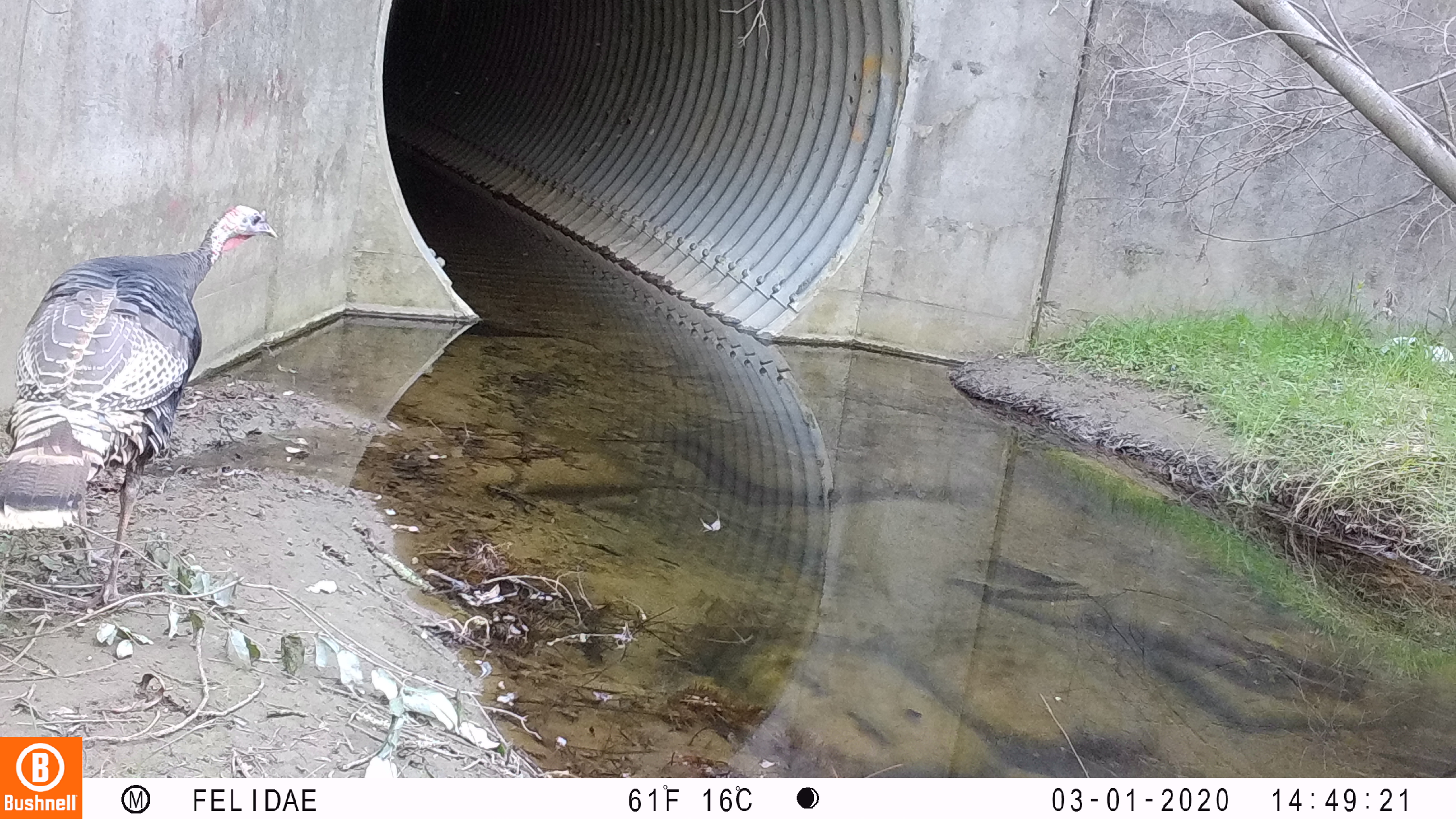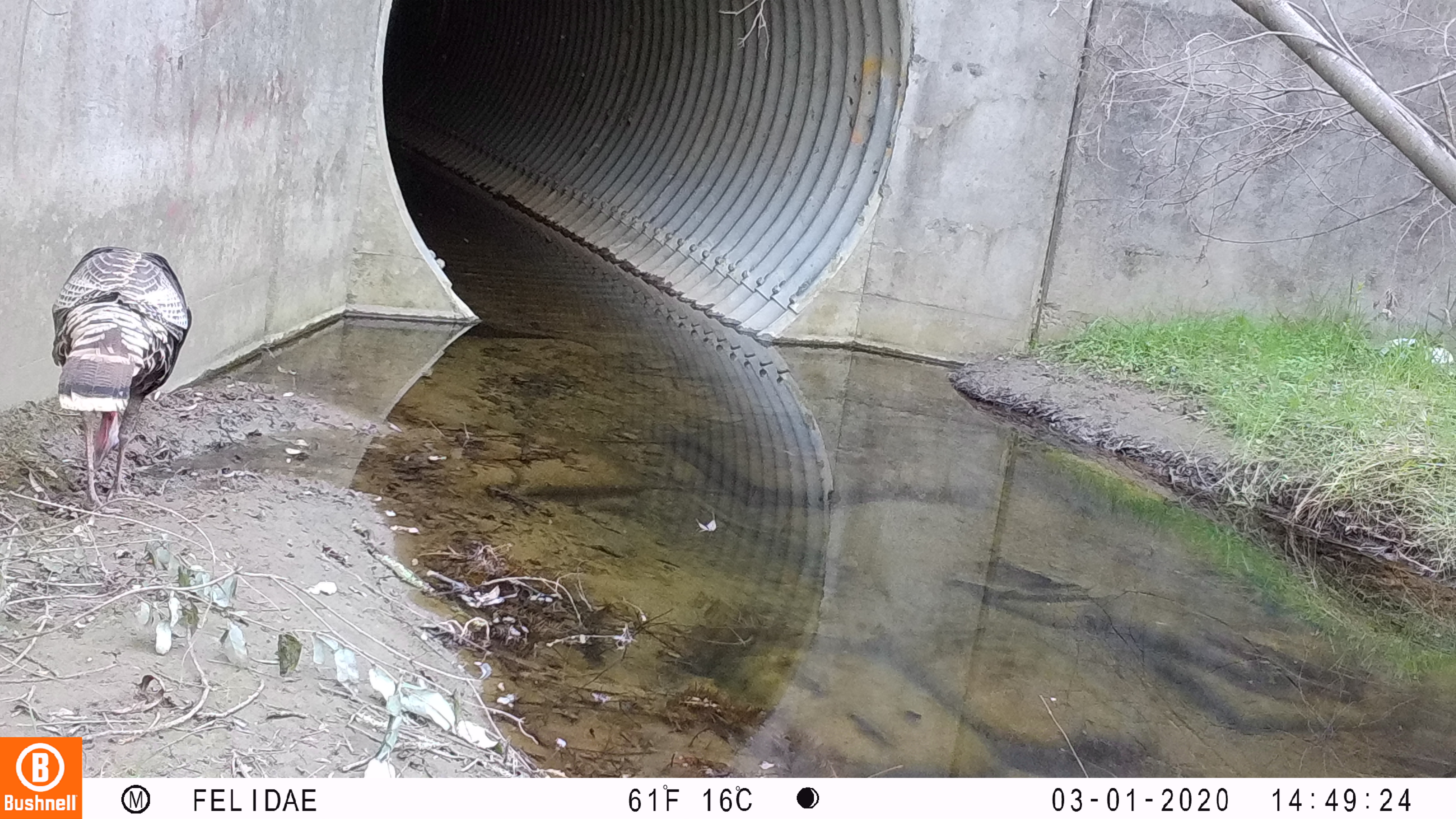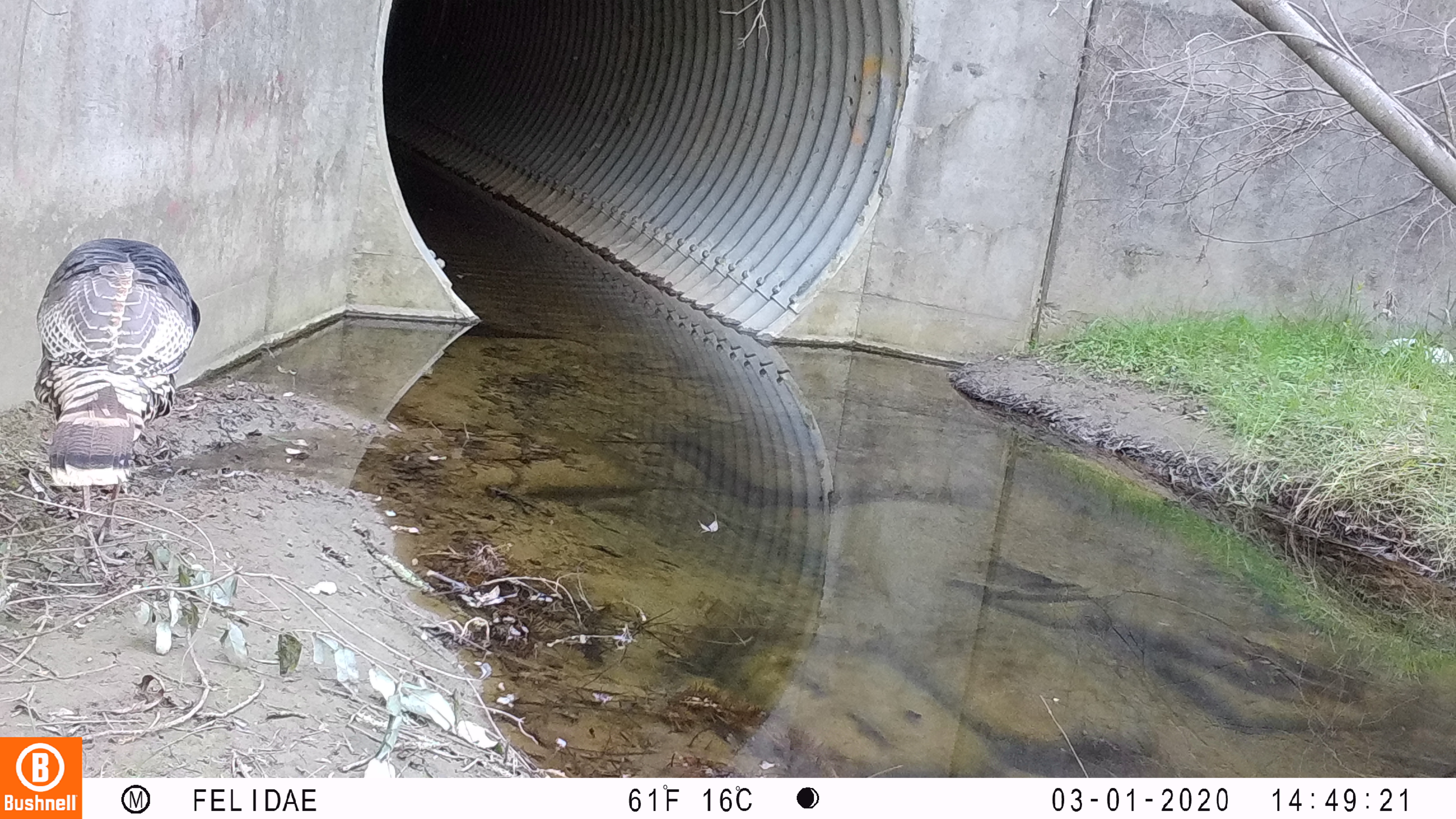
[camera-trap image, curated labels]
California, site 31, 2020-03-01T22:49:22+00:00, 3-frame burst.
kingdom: Animalia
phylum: Chordata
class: Aves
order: Galliformes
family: Phasianidae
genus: Meleagris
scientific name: Meleagris gallopavo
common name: turkey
Turkey (Meleagris gallopavo).